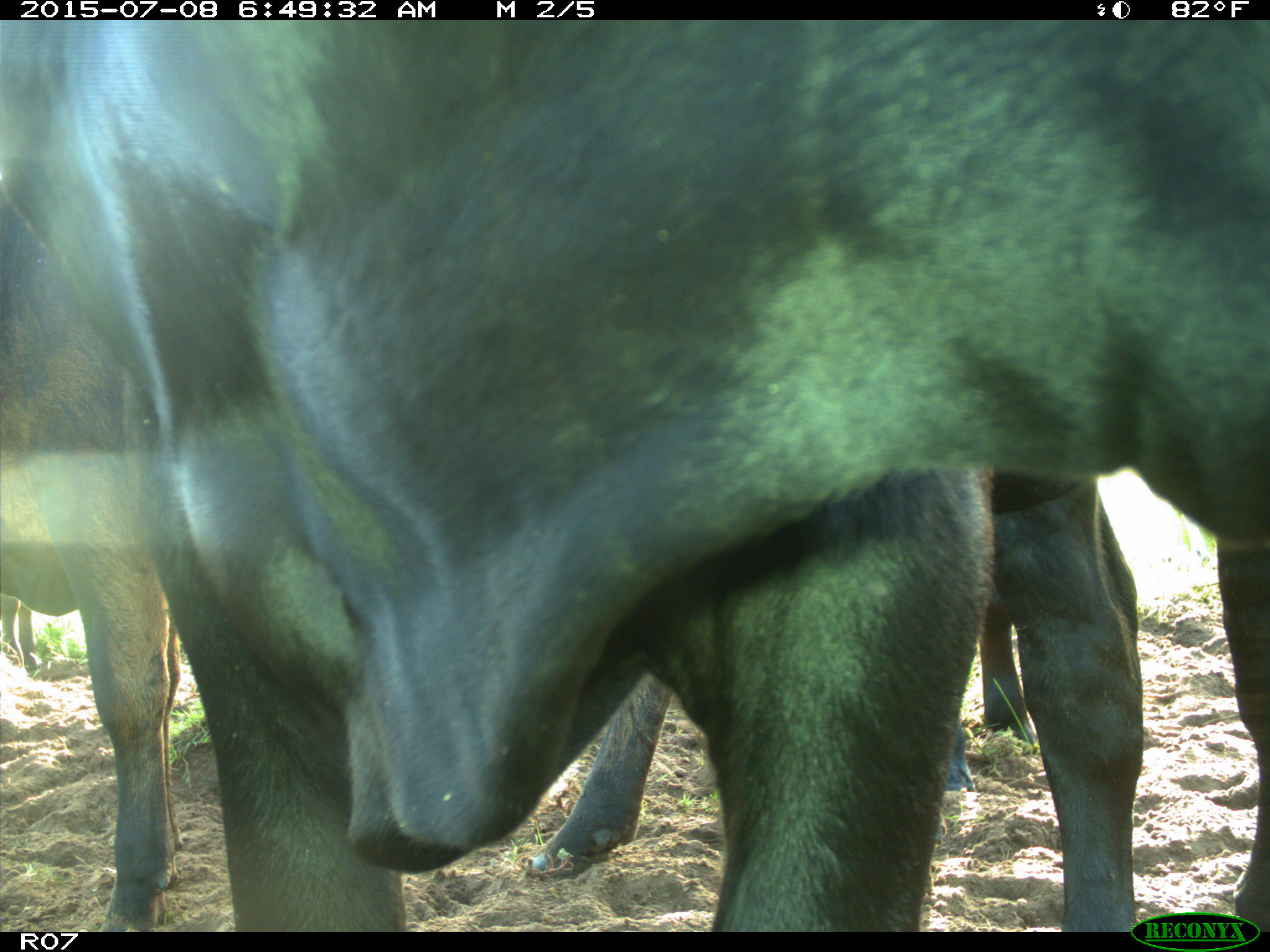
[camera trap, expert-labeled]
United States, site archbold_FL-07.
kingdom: Animalia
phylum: Chordata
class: Mammalia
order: Artiodactyla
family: Bovidae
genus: Bos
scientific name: Bos taurus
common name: domestic cow